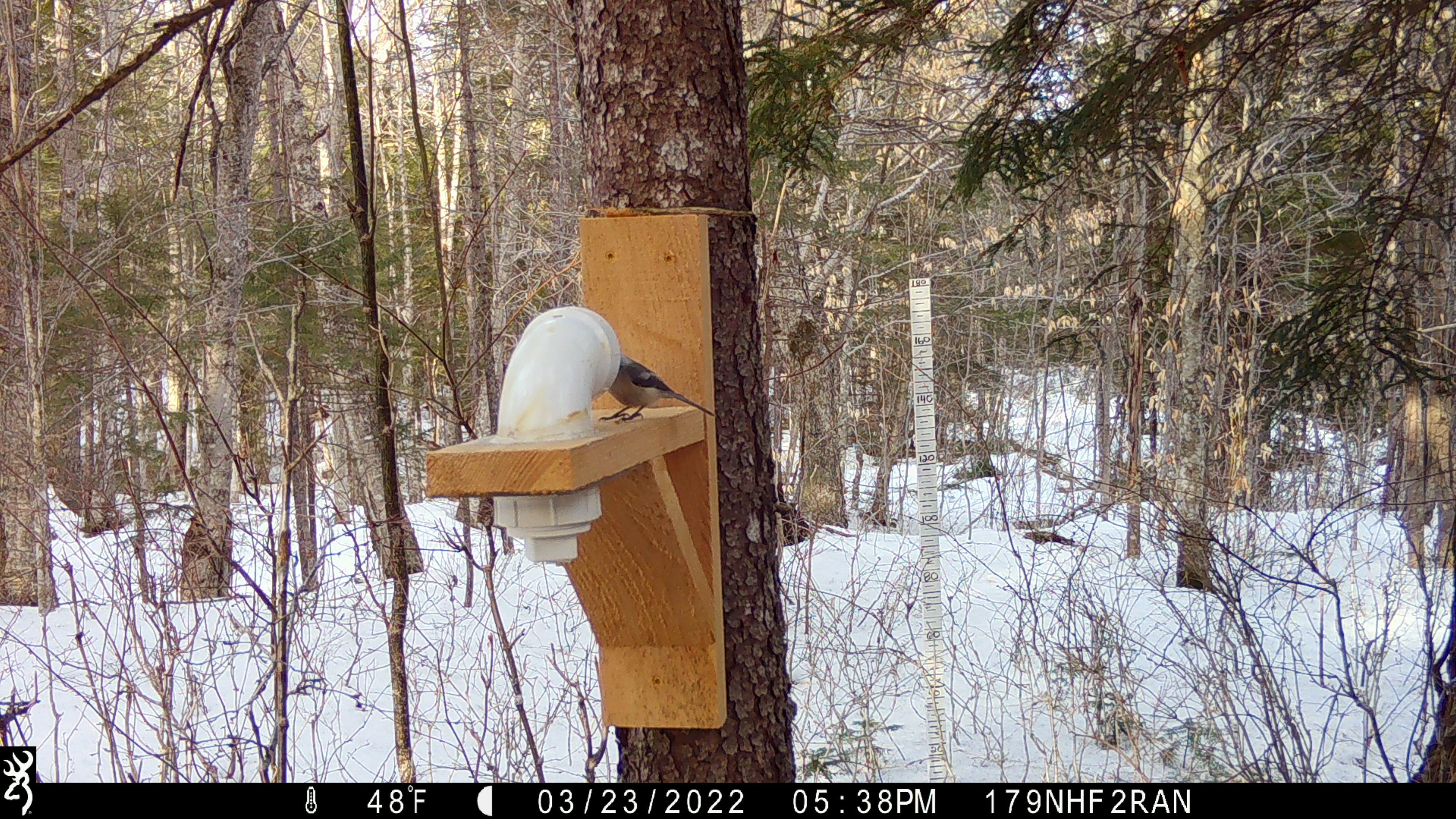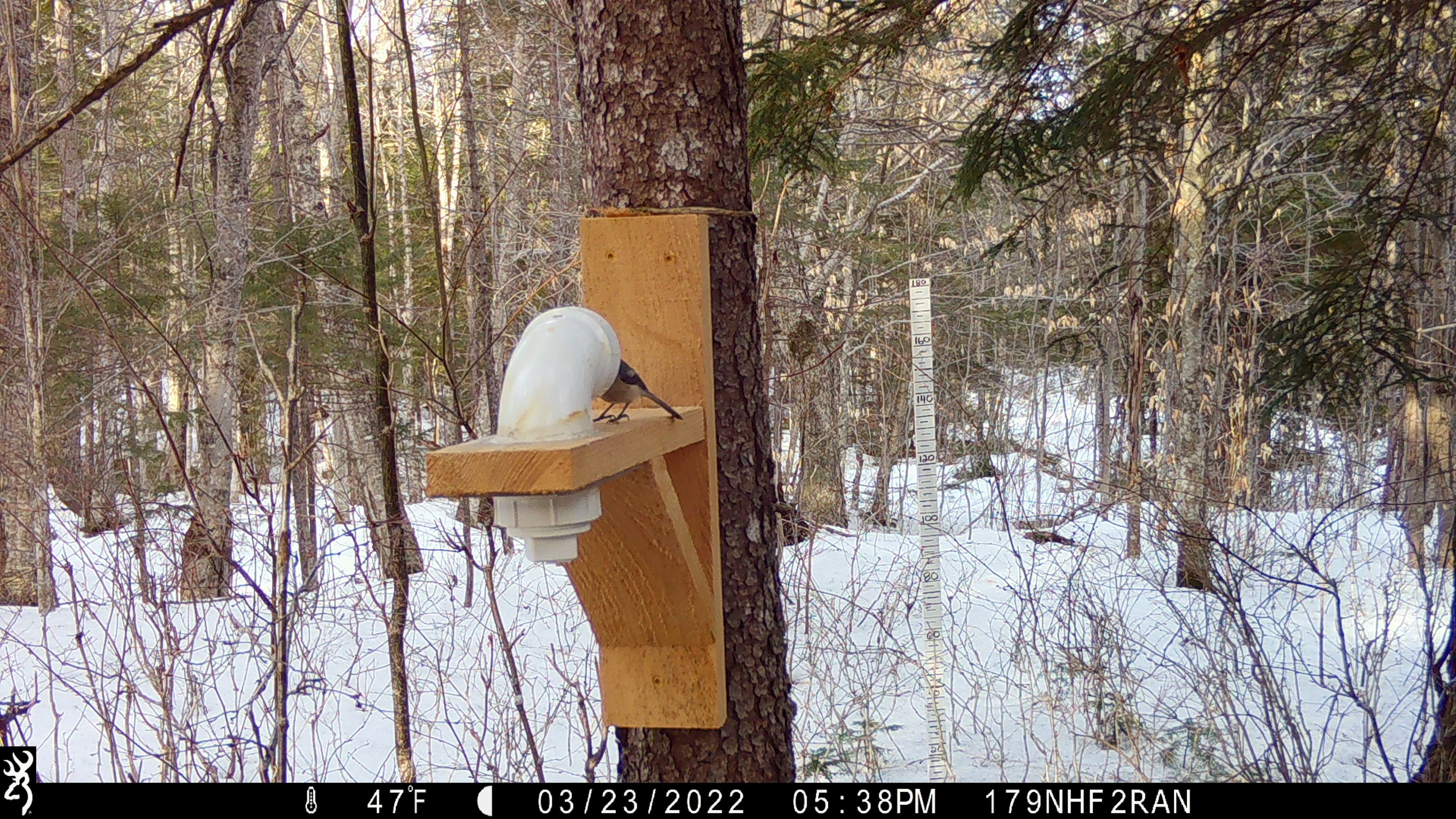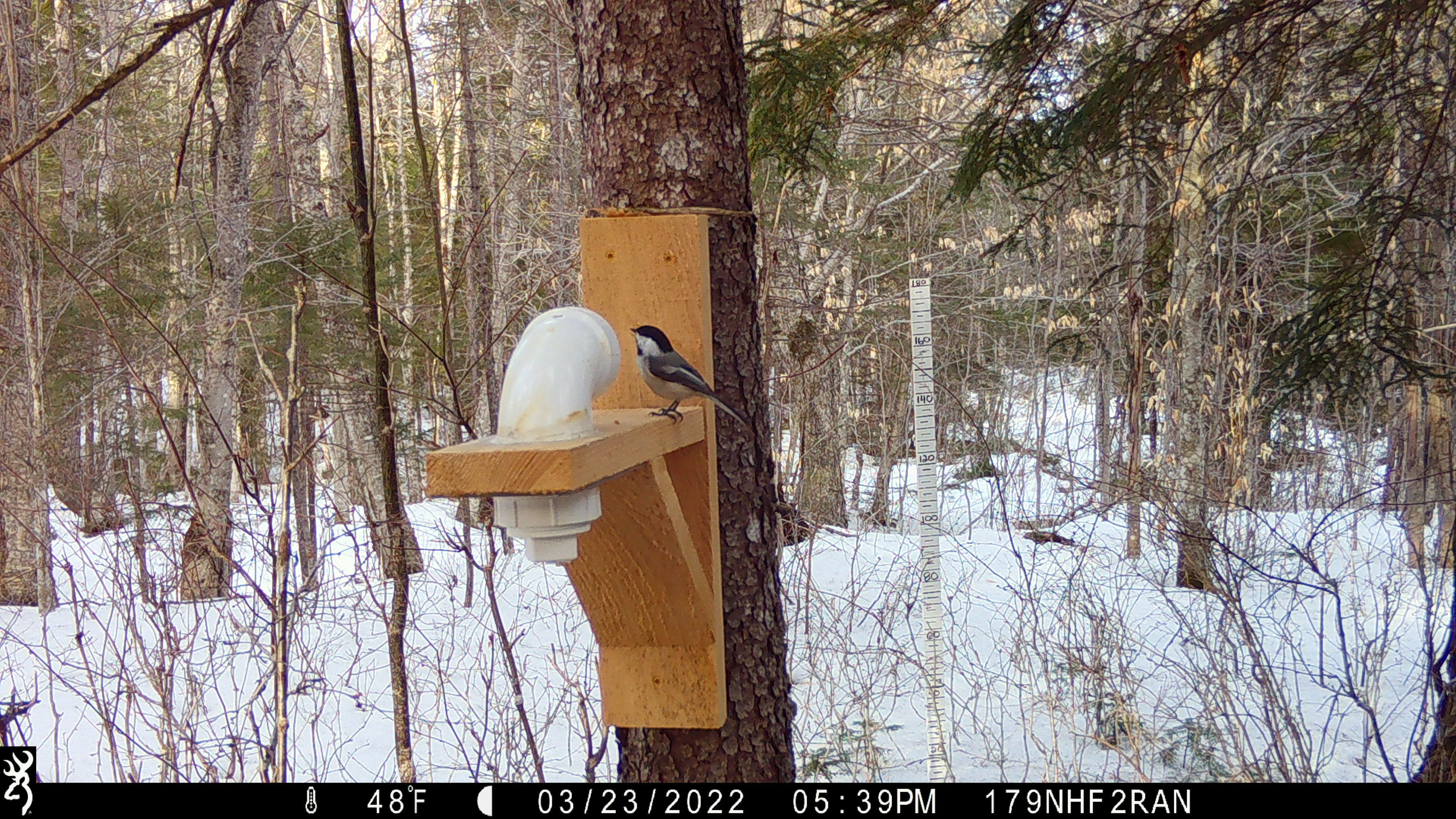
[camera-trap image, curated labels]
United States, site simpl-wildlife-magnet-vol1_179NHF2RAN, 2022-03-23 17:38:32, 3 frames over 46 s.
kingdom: Animalia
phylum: Chordata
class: Aves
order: Passeriformes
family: Paridae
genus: Poecile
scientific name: Poecile atricapillus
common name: black-capped chickadee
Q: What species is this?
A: Black-capped chickadee (Poecile atricapillus).